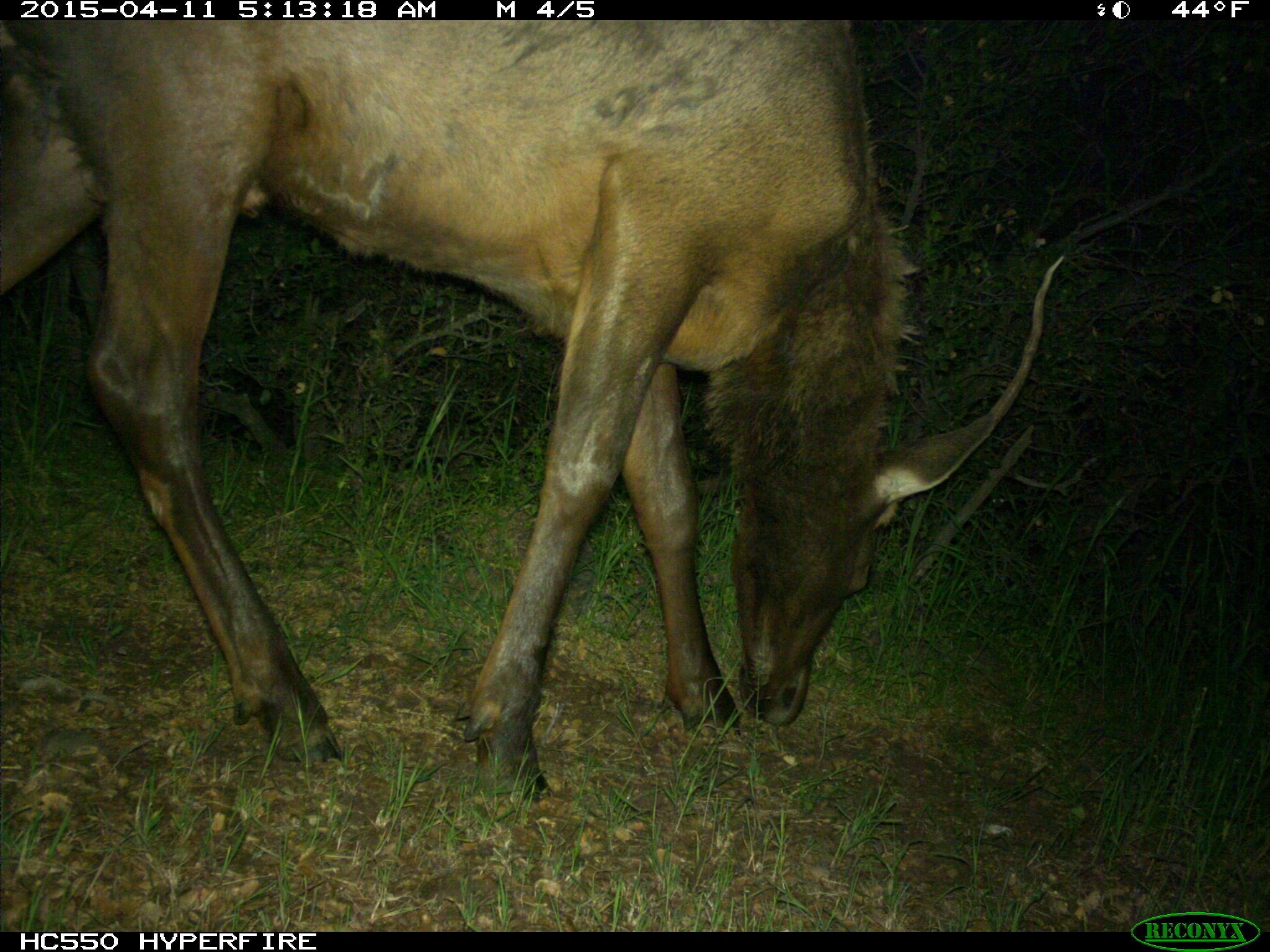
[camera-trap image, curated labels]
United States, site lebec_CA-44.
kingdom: Animalia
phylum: Chordata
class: Mammalia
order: Artiodactyla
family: Cervidae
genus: Cervus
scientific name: Cervus canadensis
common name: elk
Cervus canadensis (elk).